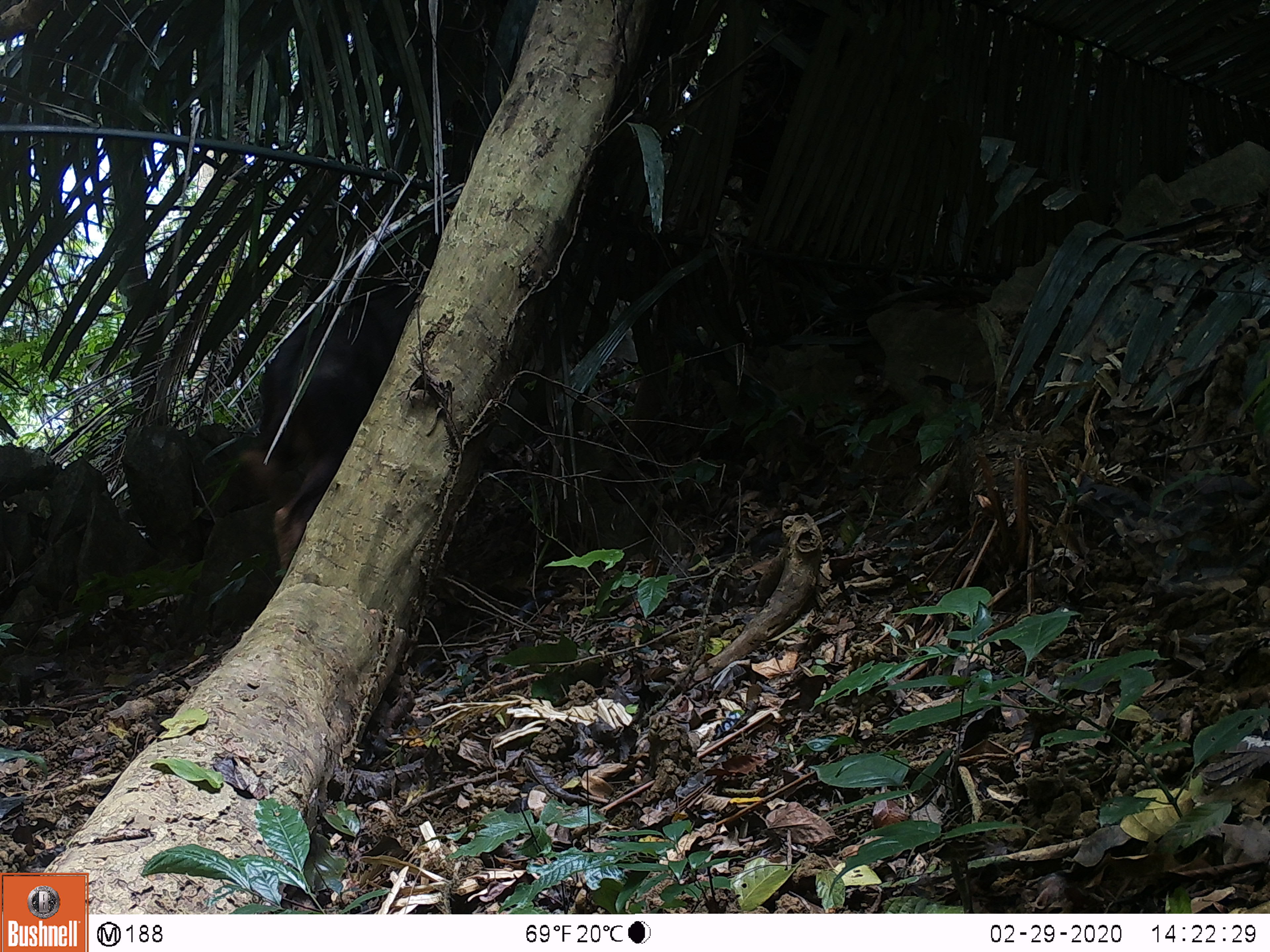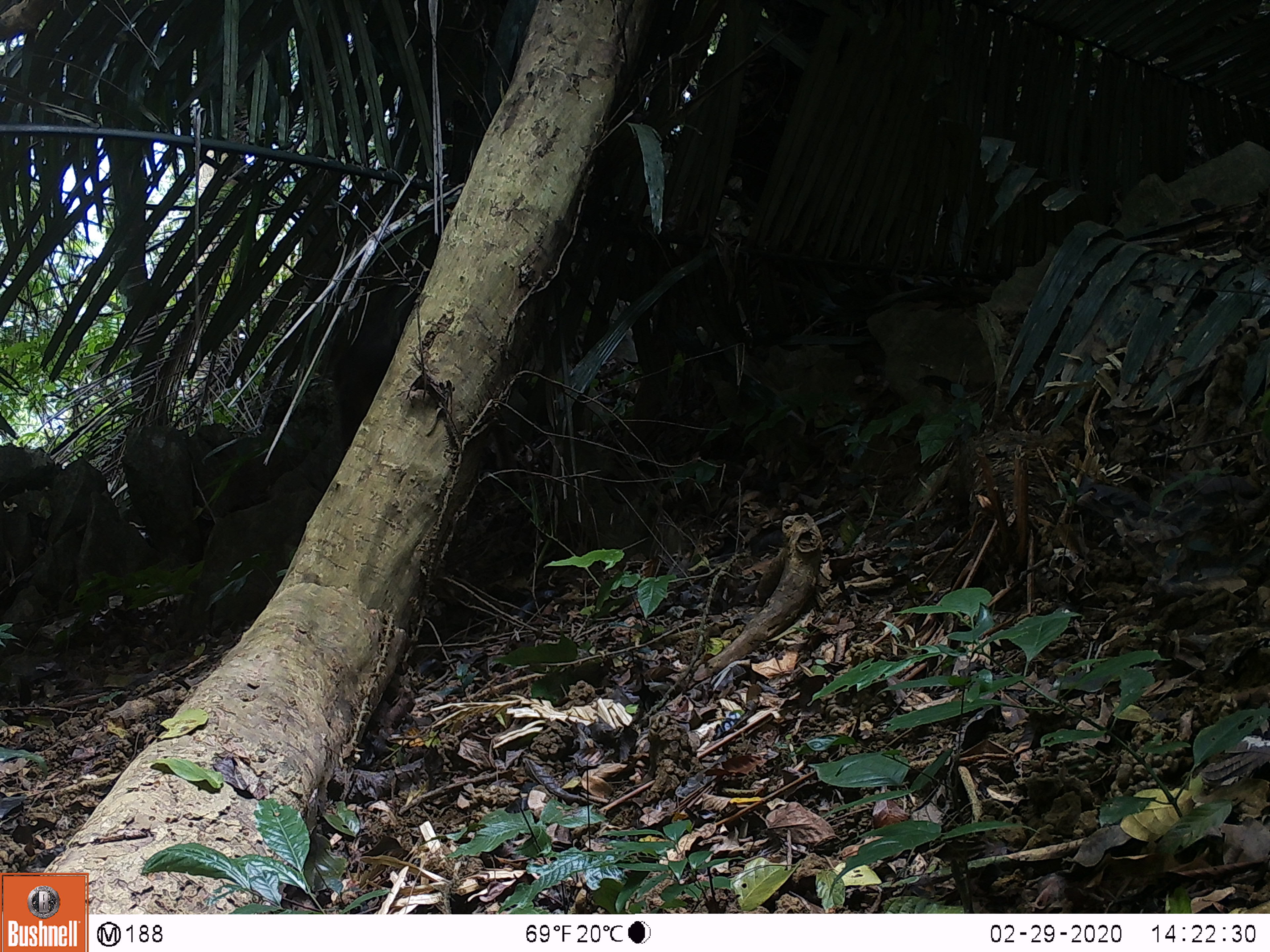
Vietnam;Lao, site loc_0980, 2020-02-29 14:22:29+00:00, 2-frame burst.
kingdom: Animalia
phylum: Chordata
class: Mammalia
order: Artiodactyla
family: Bovidae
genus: Capricornis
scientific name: Capricornis sumatraensis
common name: chinese serow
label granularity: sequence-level